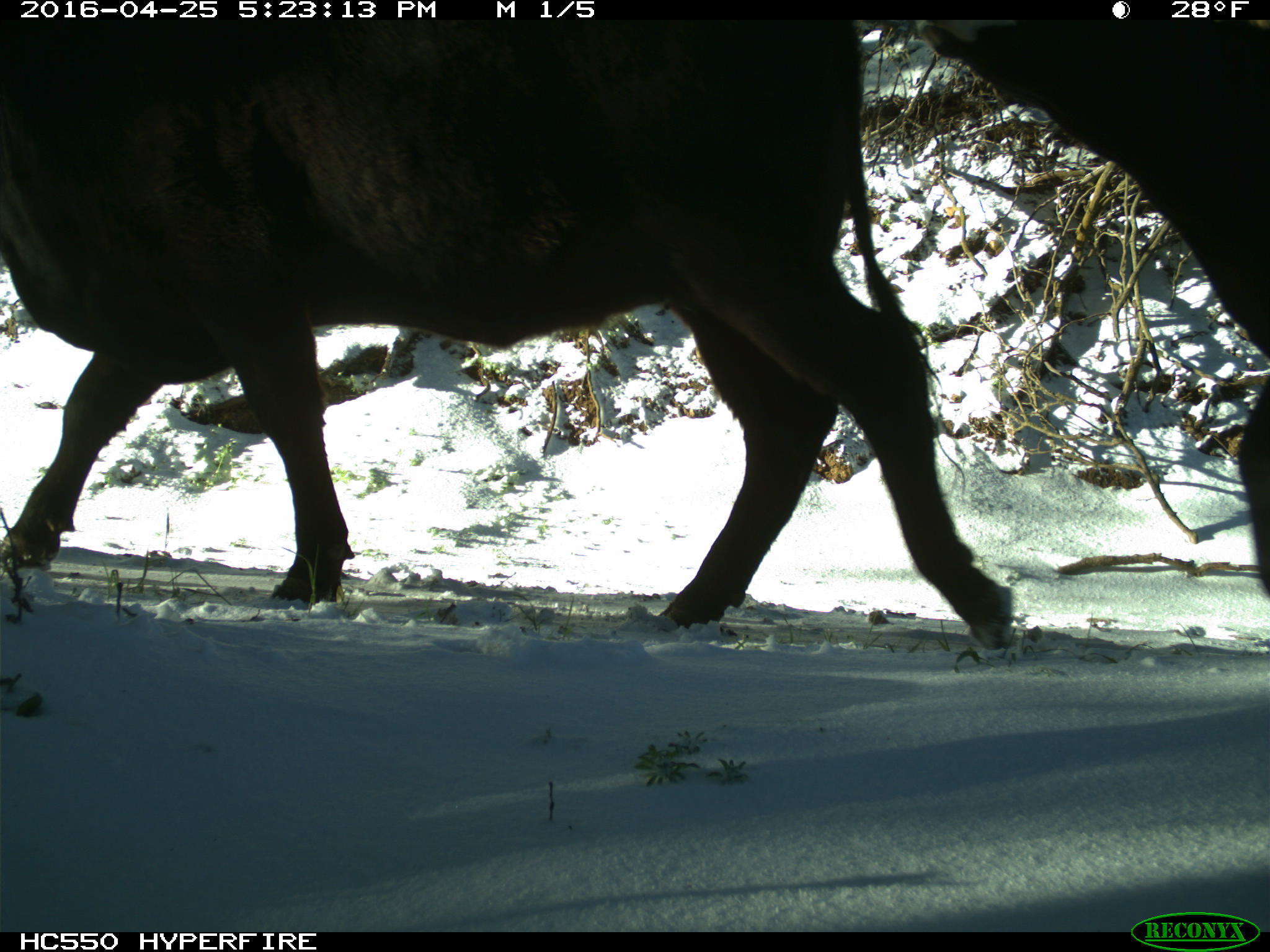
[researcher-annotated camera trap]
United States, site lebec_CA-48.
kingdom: Animalia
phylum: Chordata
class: Mammalia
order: Artiodactyla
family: Bovidae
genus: Bos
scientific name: Bos taurus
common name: domestic cow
Bos taurus (domestic cow).